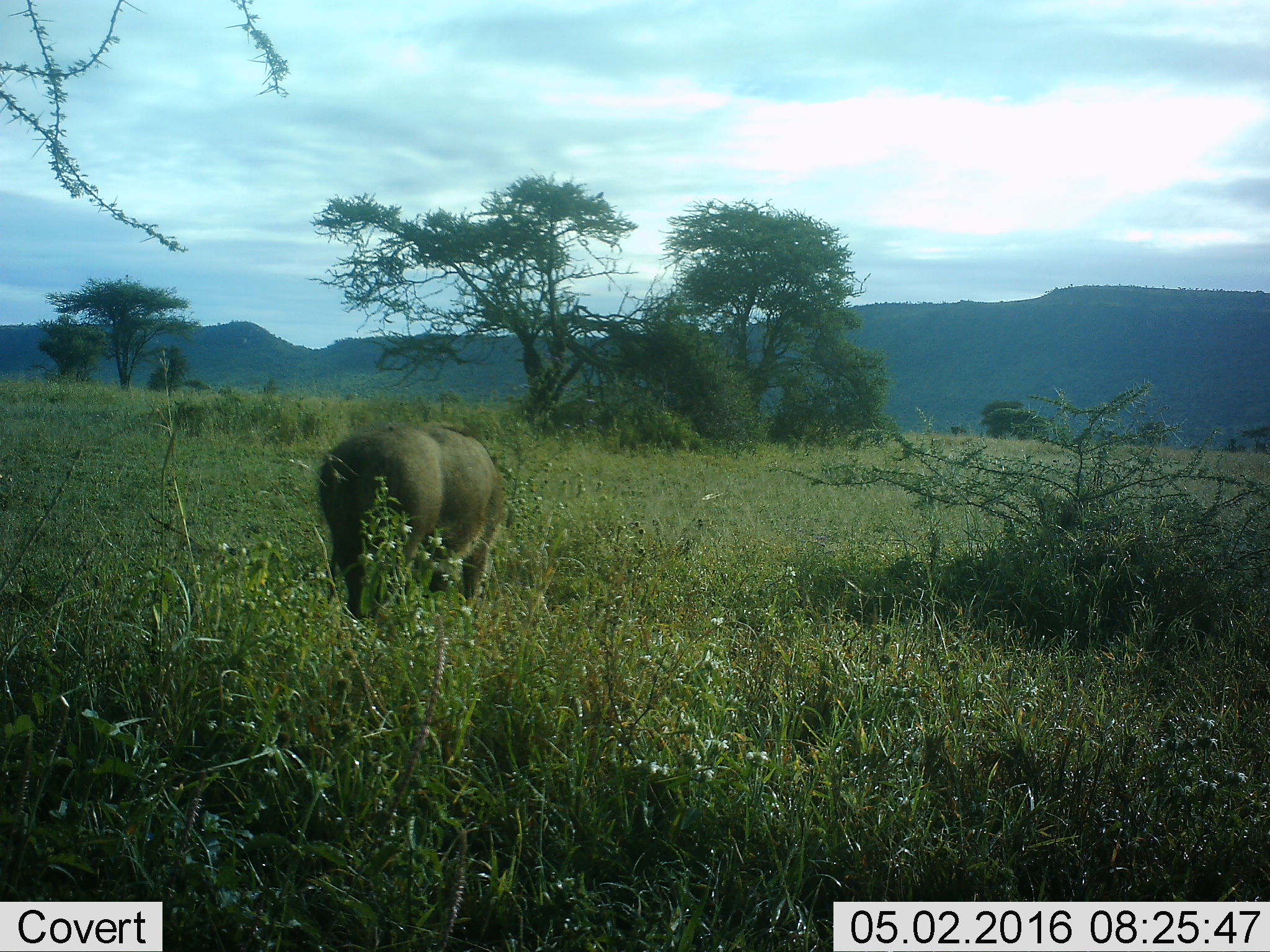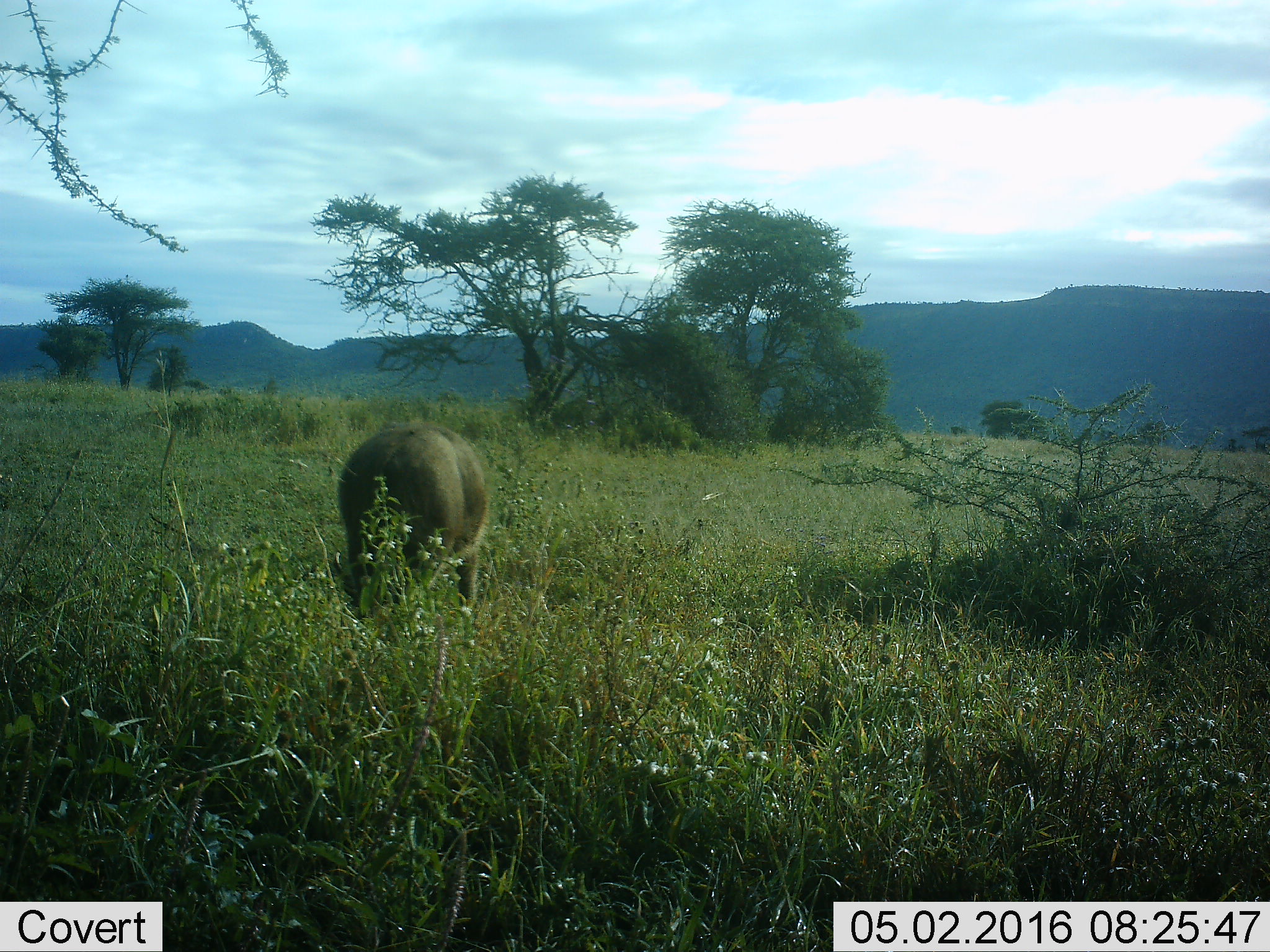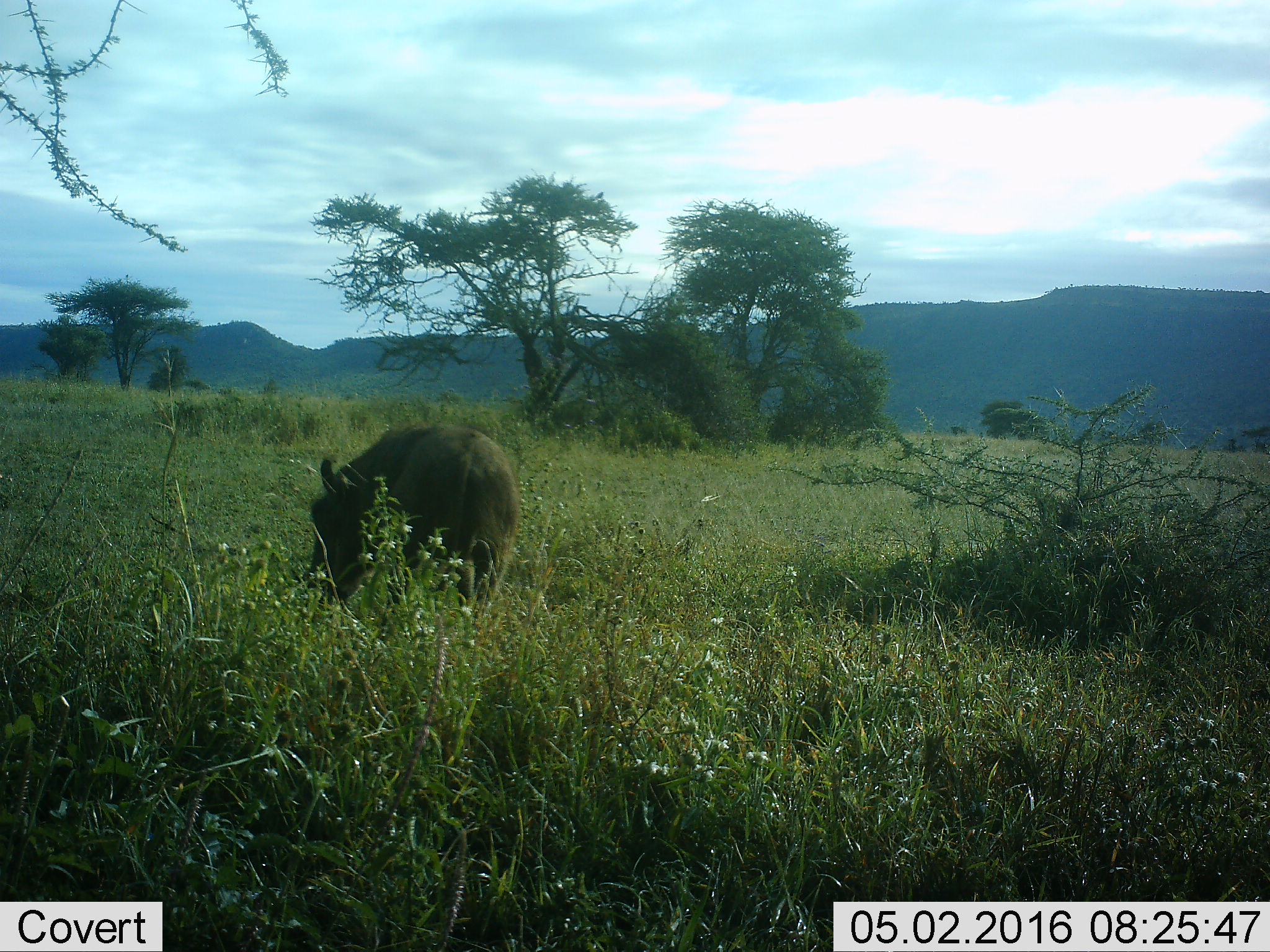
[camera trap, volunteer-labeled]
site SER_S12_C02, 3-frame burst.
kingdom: Animalia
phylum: Chordata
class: Mammalia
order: Artiodactyla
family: Suidae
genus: Phacochoerus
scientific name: Phacochoerus africanus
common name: warthog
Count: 1.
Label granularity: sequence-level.